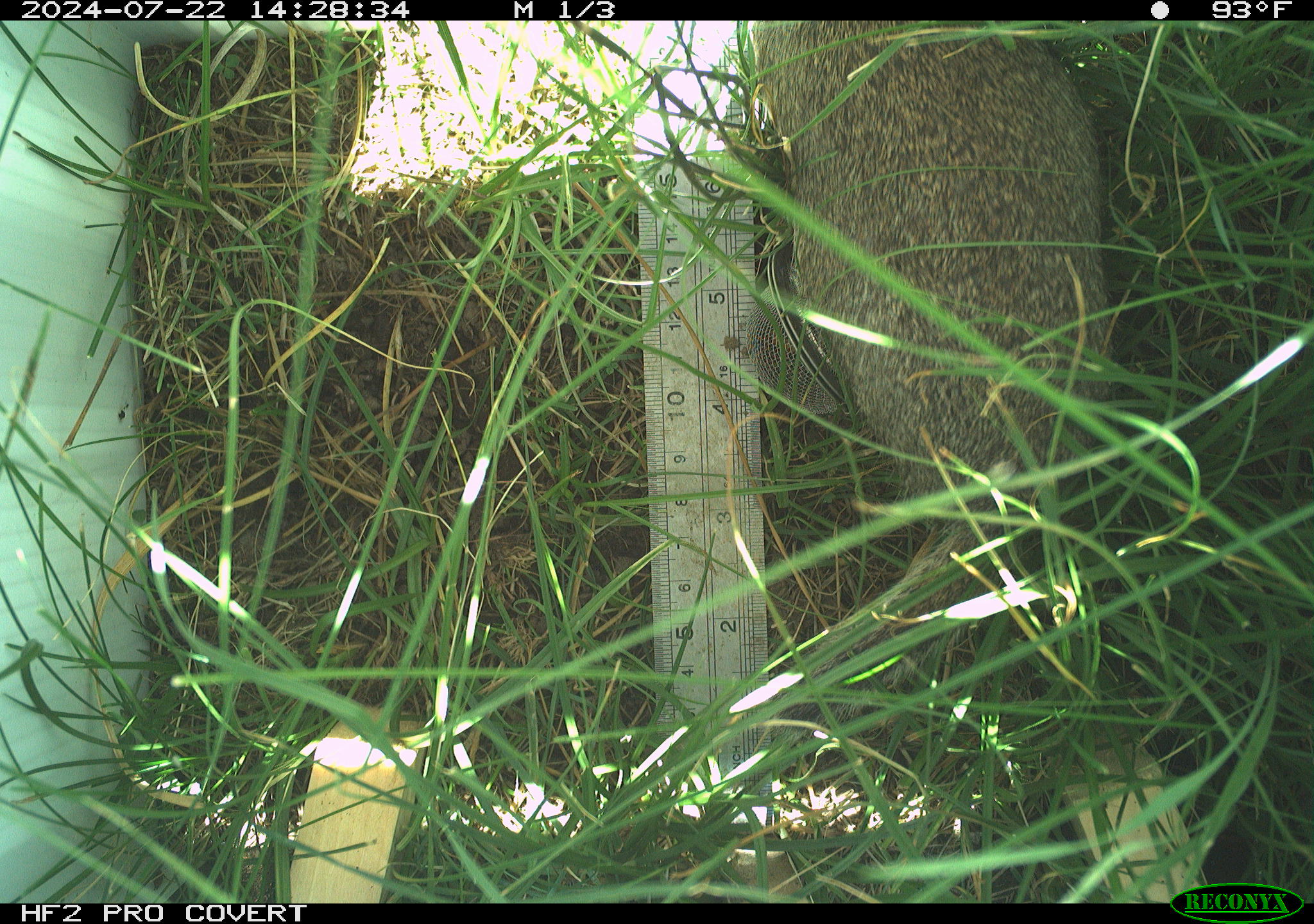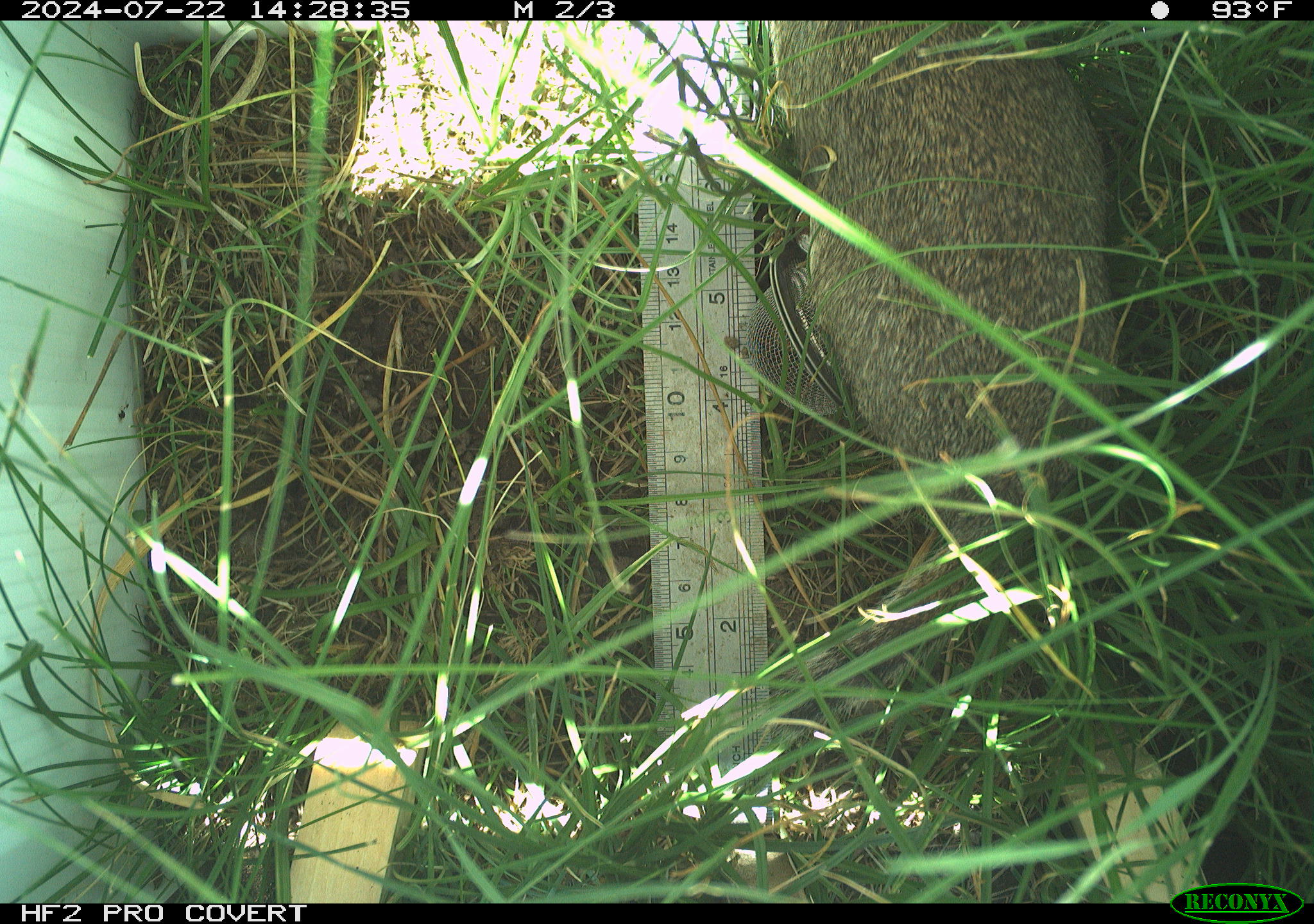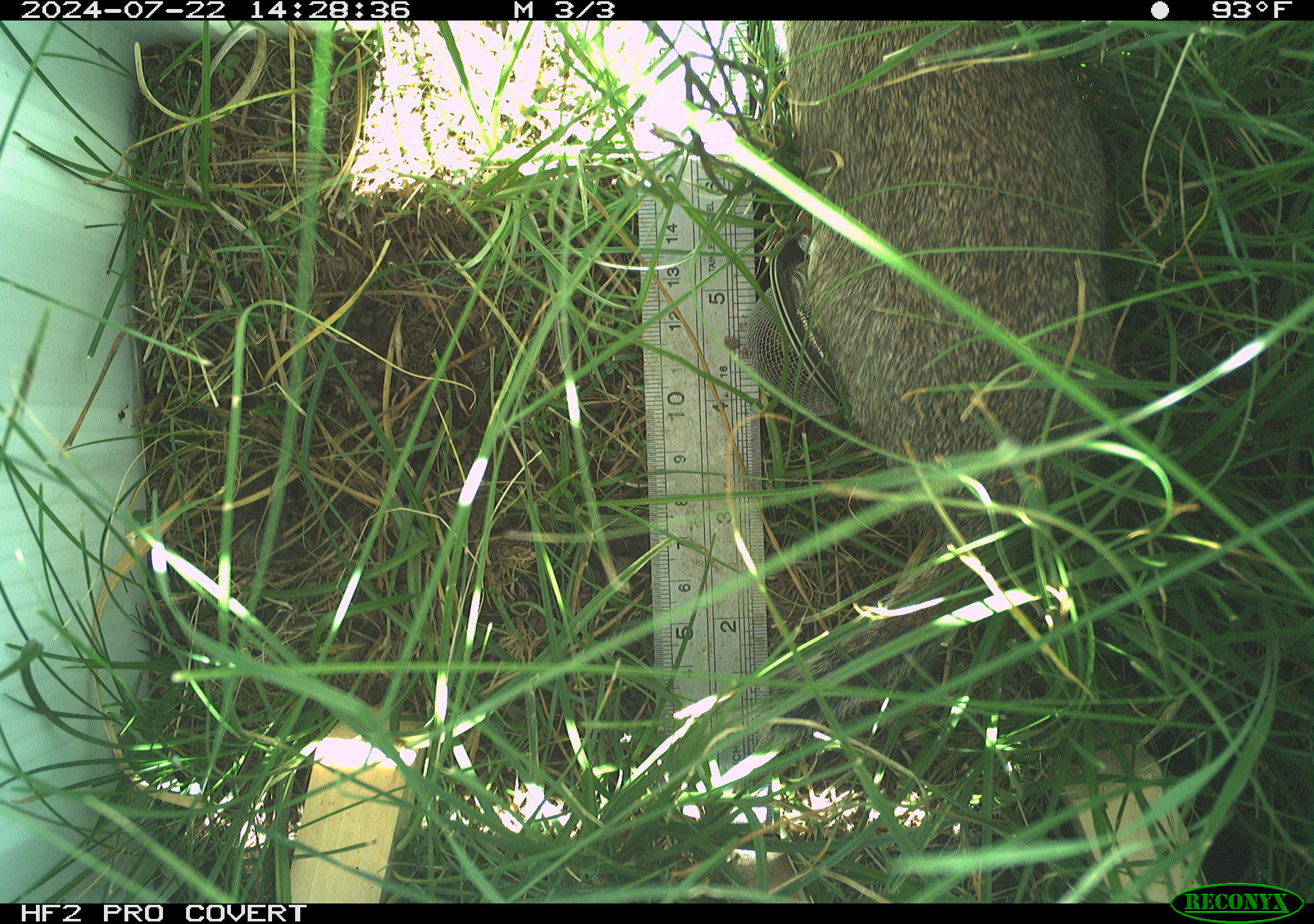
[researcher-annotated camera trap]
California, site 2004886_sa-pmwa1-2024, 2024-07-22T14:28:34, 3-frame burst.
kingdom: Animalia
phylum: Chordata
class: Mammalia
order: Rodentia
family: Sciuridae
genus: Urocitellus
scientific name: Urocitellus beldingi beldingi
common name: belding's ground squirrel